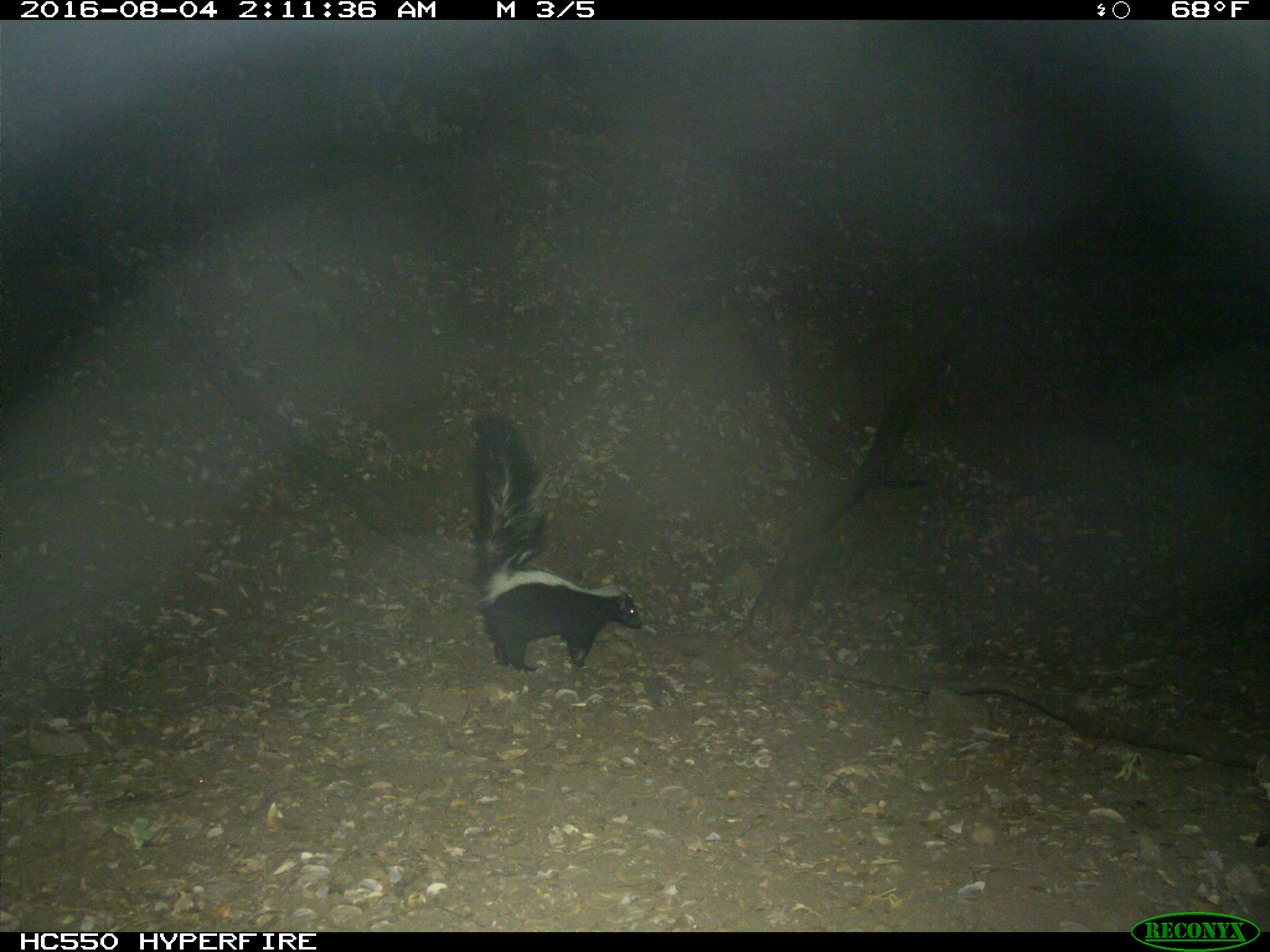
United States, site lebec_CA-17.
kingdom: Animalia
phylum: Chordata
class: Mammalia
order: Carnivora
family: Mephitidae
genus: Mephitis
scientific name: Mephitis mephitis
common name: striped skunk